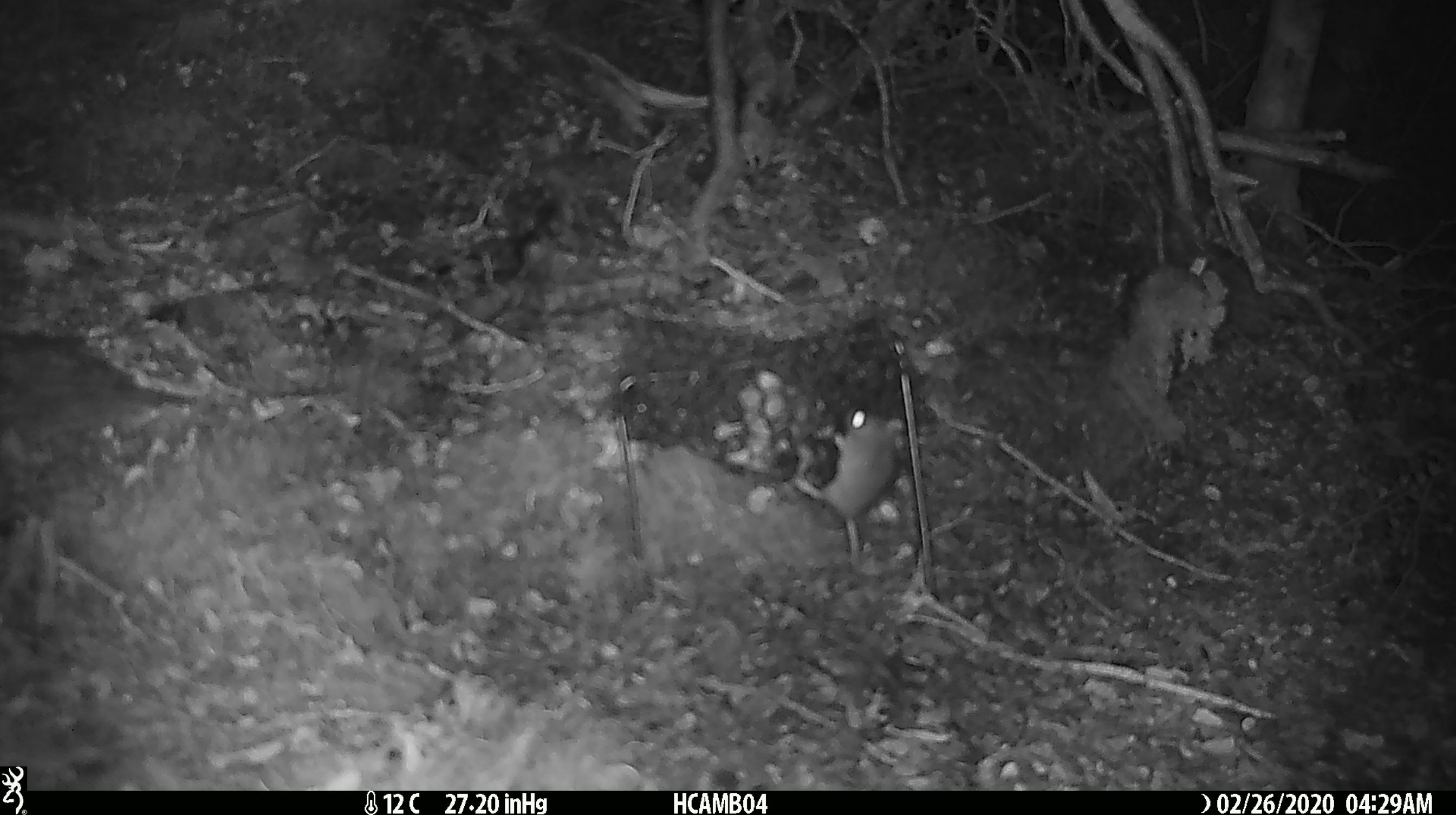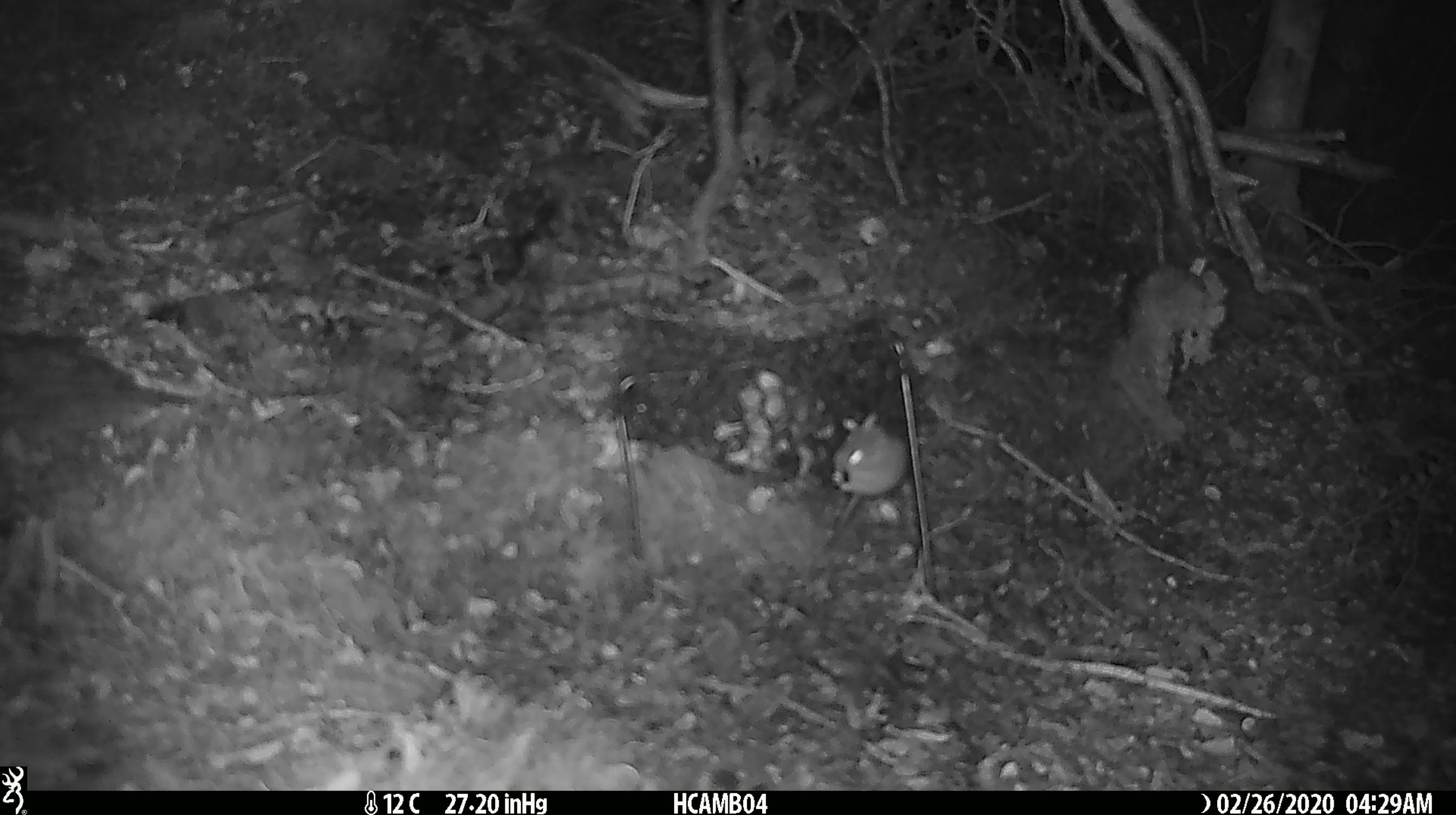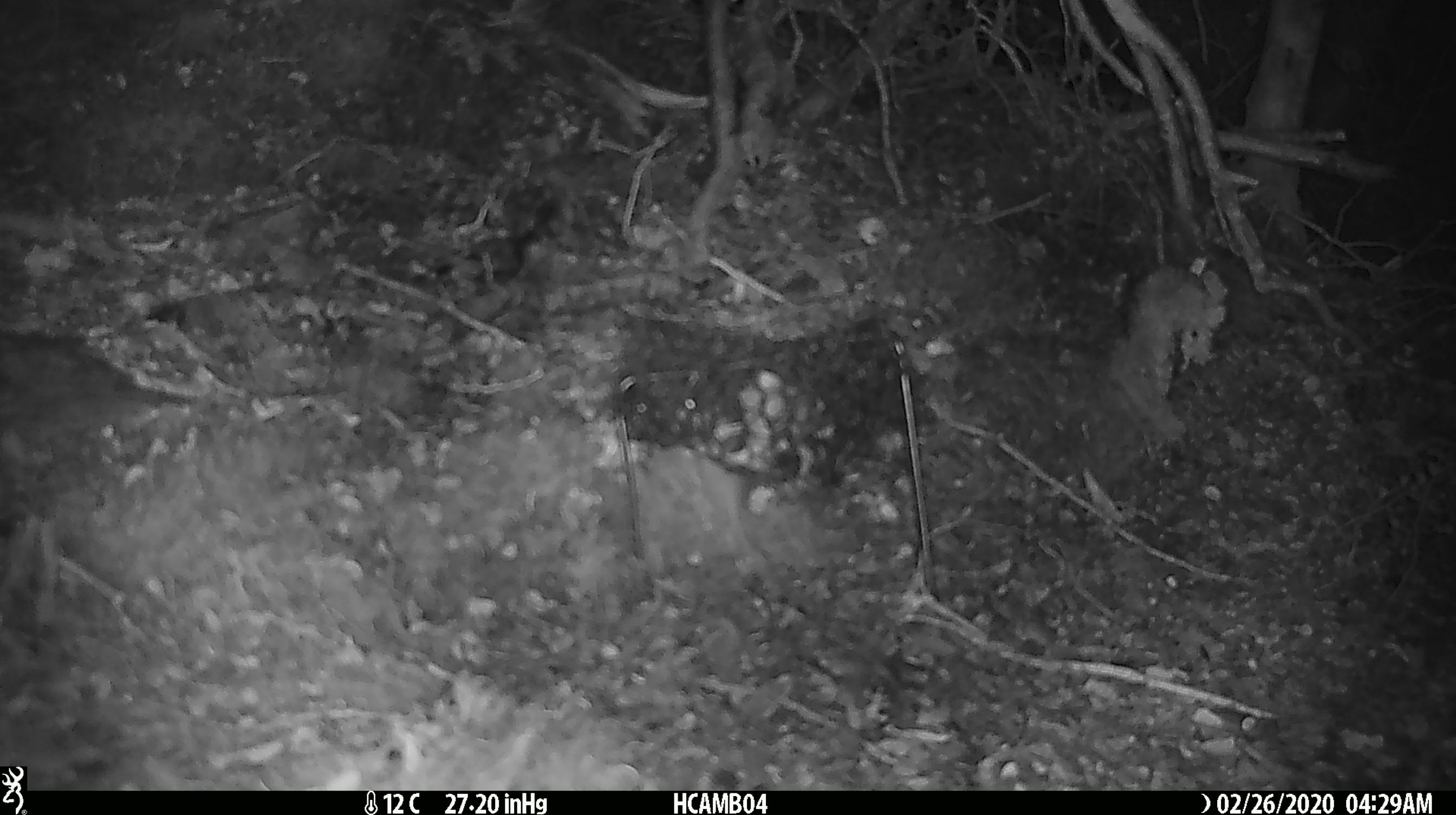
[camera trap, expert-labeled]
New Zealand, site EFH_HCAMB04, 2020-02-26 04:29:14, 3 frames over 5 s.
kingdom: Animalia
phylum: Chordata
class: Mammalia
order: Rodentia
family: Muridae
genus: Mus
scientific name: Mus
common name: mouse